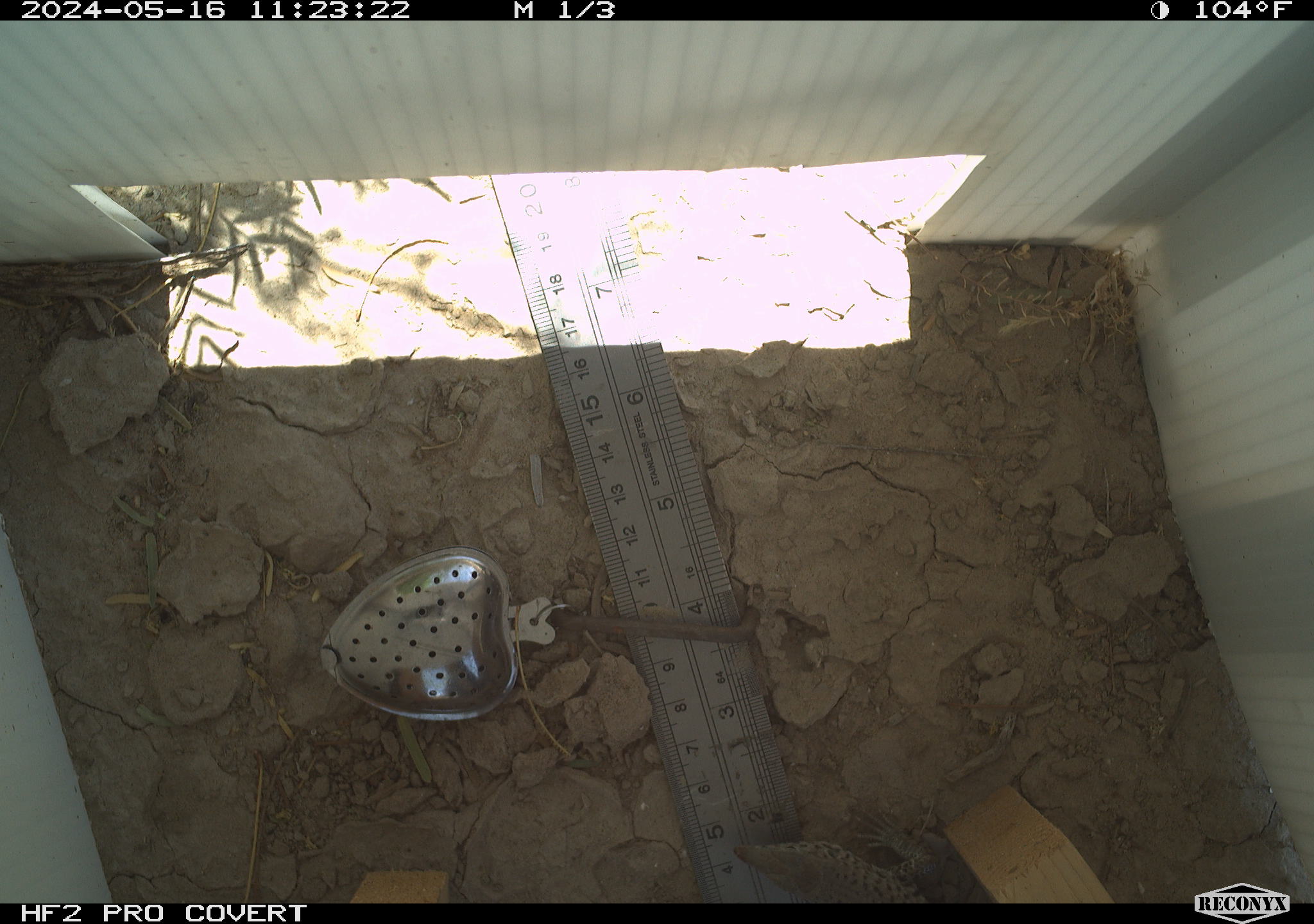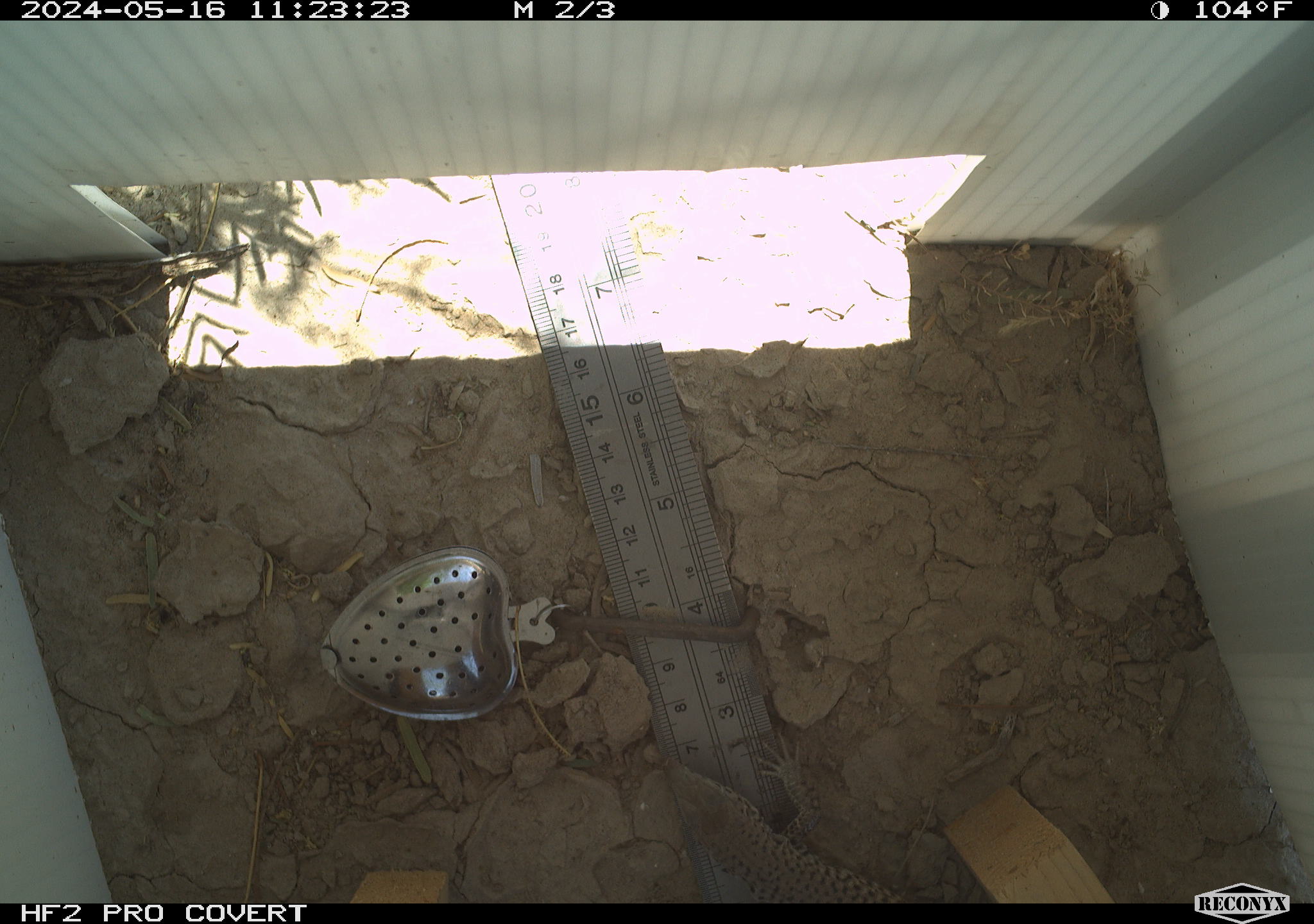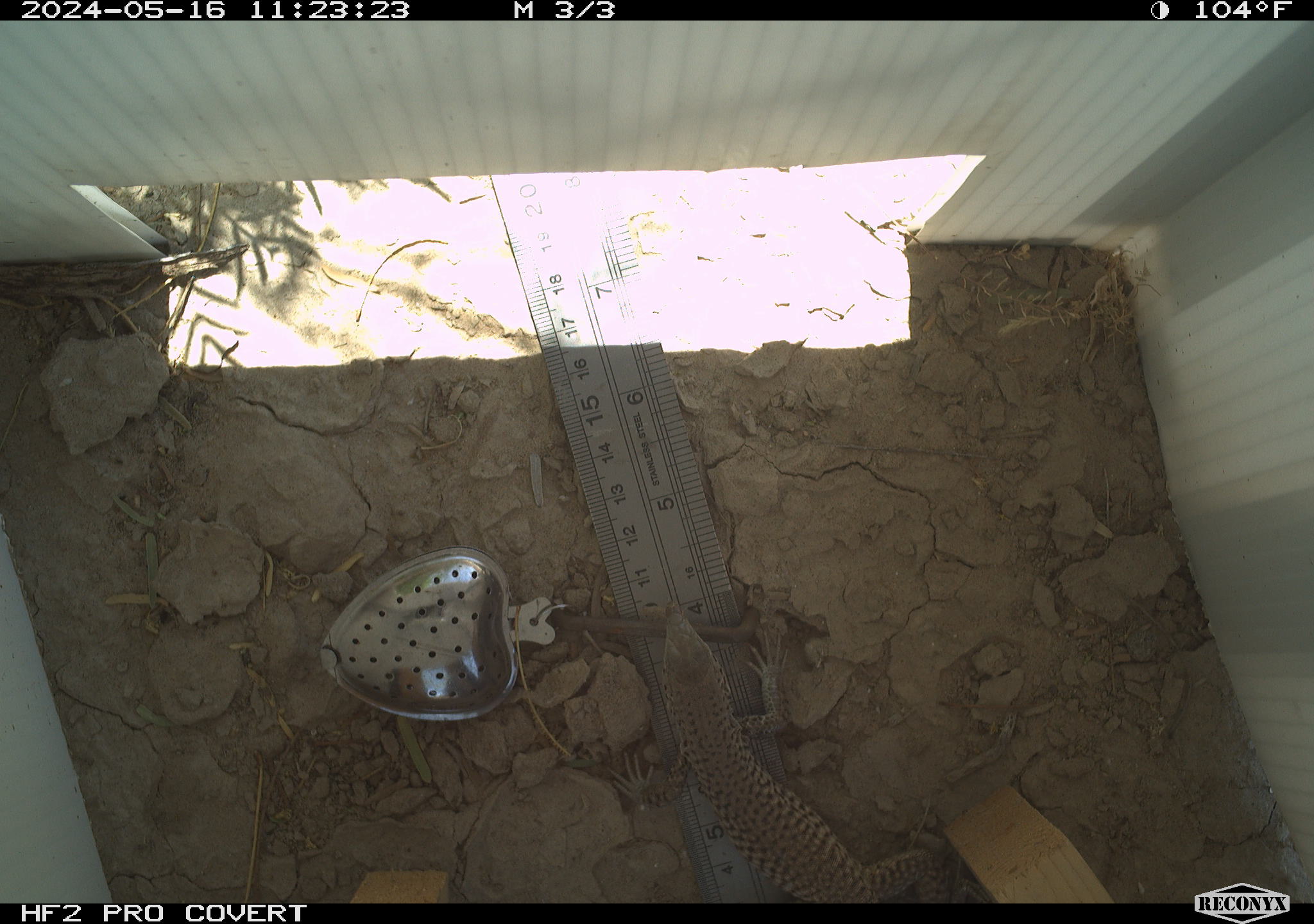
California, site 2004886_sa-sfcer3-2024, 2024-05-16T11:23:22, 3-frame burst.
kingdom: Animalia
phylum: Chordata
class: Reptilia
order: Squamata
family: Teiidae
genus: Aspidoscelis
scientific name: Aspidoscelis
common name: whiptail lizards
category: aspidoscelis species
Aspidoscelis species (whiptail lizards) (Aspidoscelis).